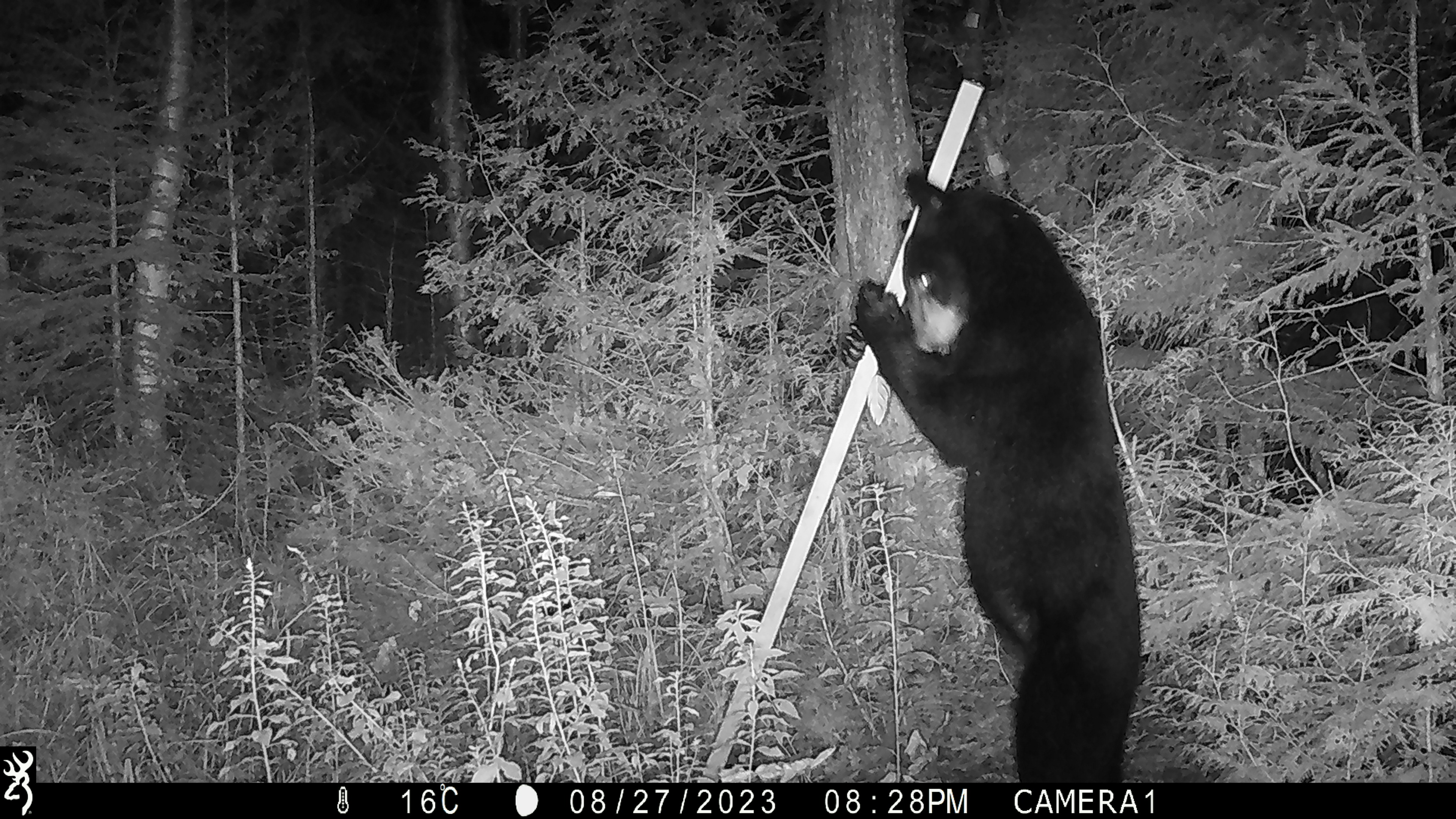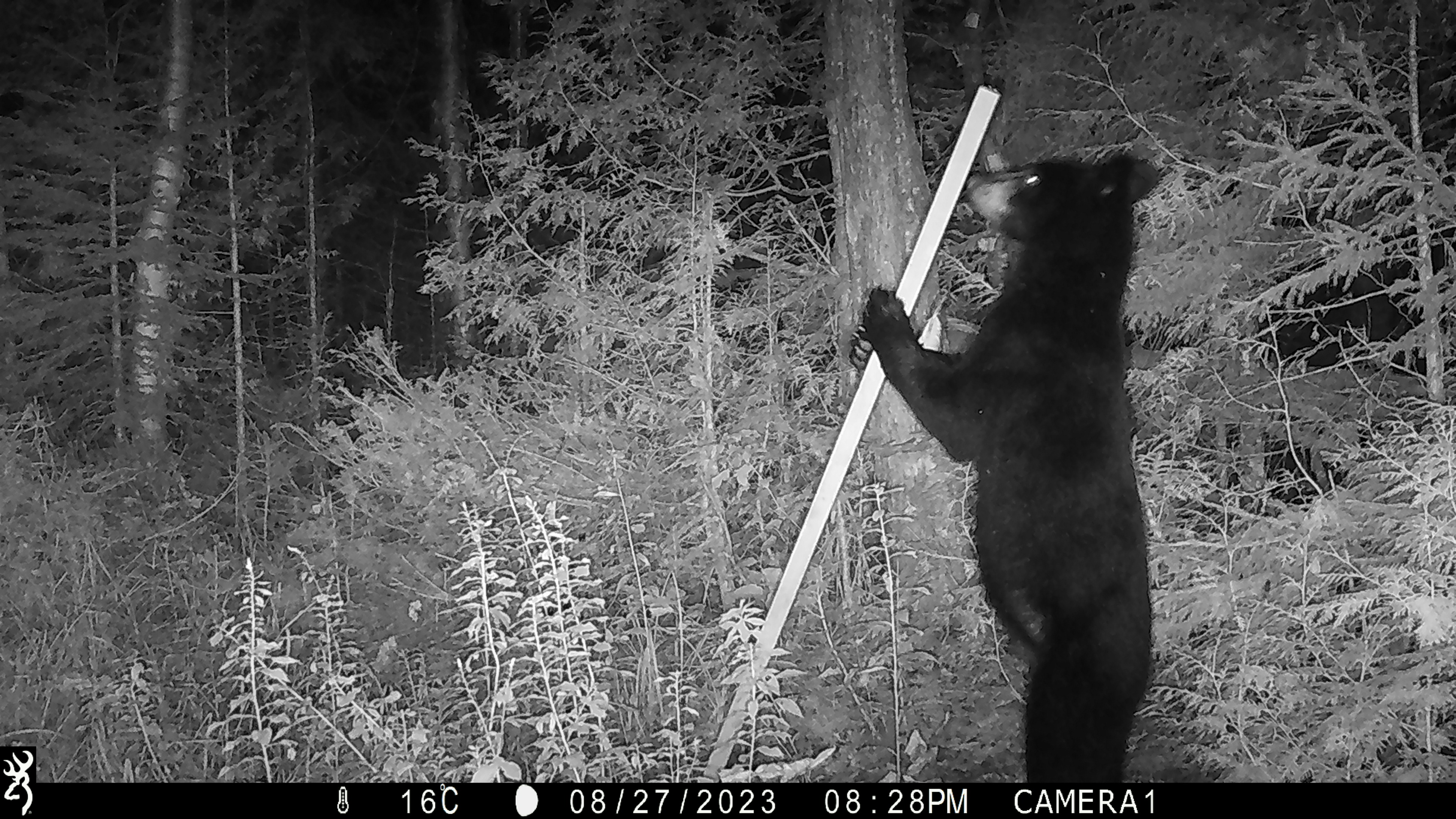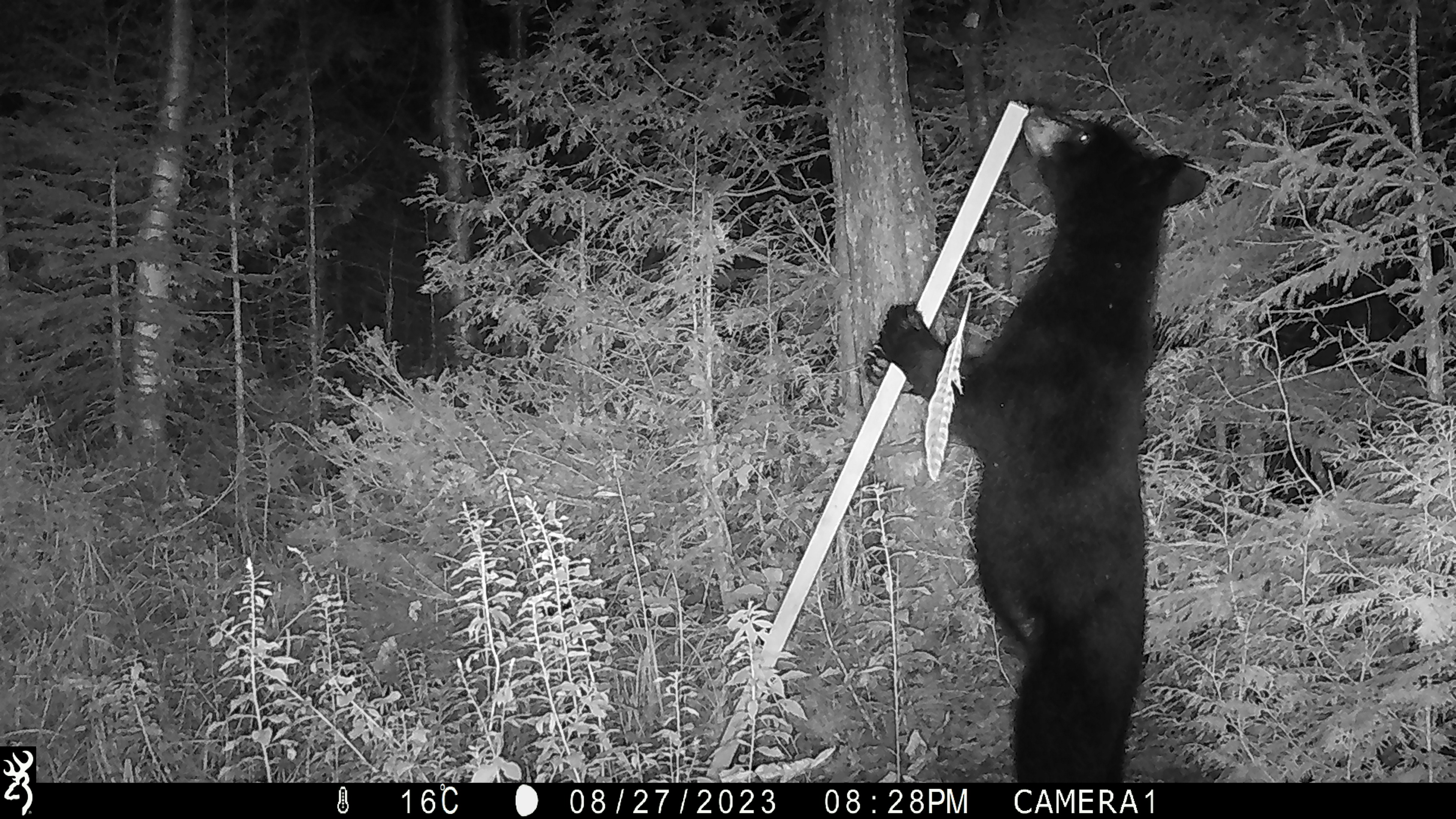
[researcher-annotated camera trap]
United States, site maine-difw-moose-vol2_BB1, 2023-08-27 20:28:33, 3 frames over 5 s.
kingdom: Animalia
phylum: Chordata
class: Mammalia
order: Carnivora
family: Ursidae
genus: Ursus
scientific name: Ursus americanus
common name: black bear